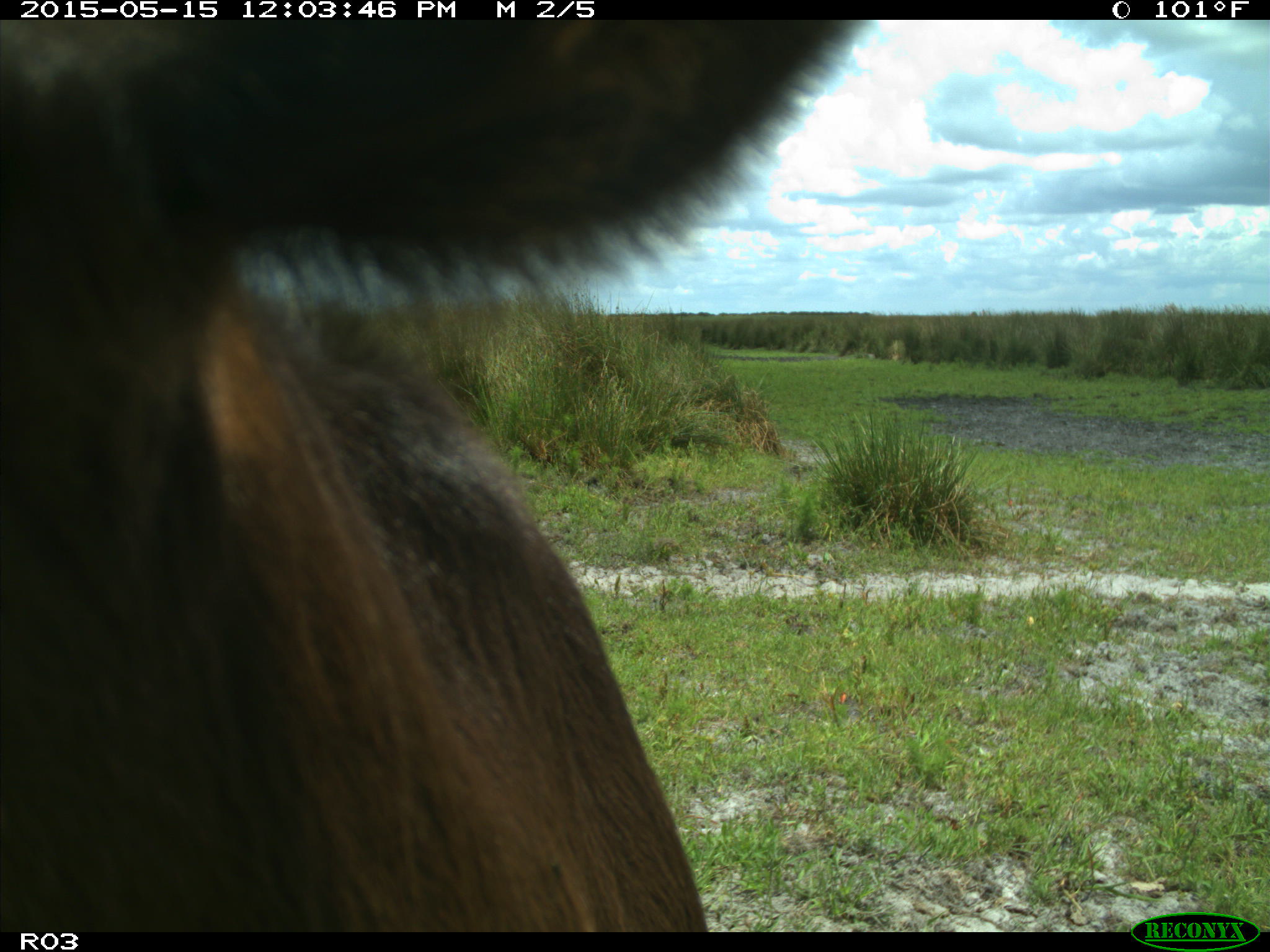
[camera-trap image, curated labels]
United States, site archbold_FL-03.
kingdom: Animalia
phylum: Chordata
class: Mammalia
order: Artiodactyla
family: Bovidae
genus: Bos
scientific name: Bos taurus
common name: domestic cow